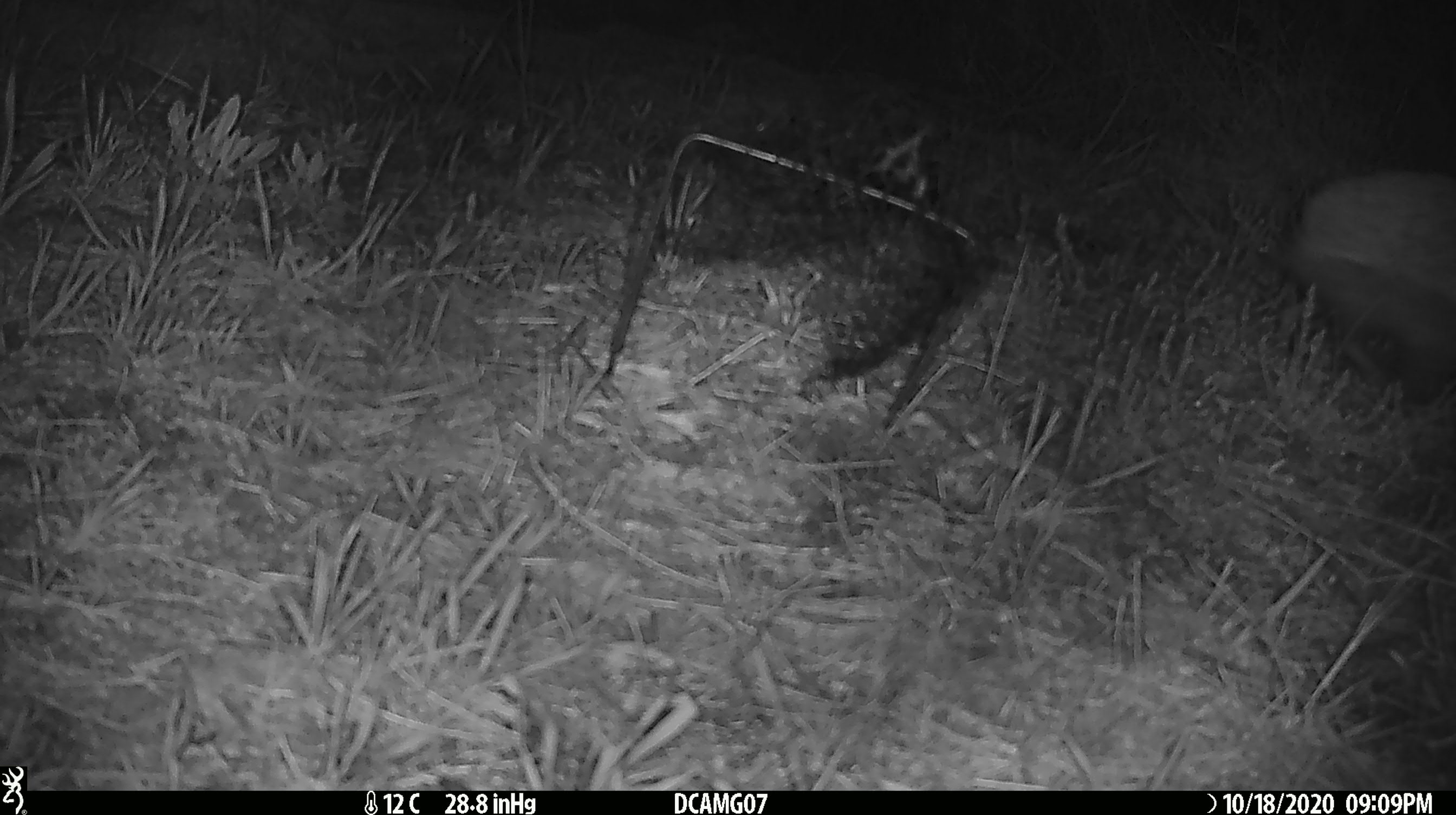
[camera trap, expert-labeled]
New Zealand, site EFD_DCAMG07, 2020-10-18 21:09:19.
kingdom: Animalia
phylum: Chordata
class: Mammalia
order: Eulipotyphla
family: Erinaceidae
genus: Erinaceus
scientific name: Erinaceus europaeus europaeus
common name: european hedgehog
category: hedgehog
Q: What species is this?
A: Hedgehog (european hedgehog) (Erinaceus europaeus europaeus).